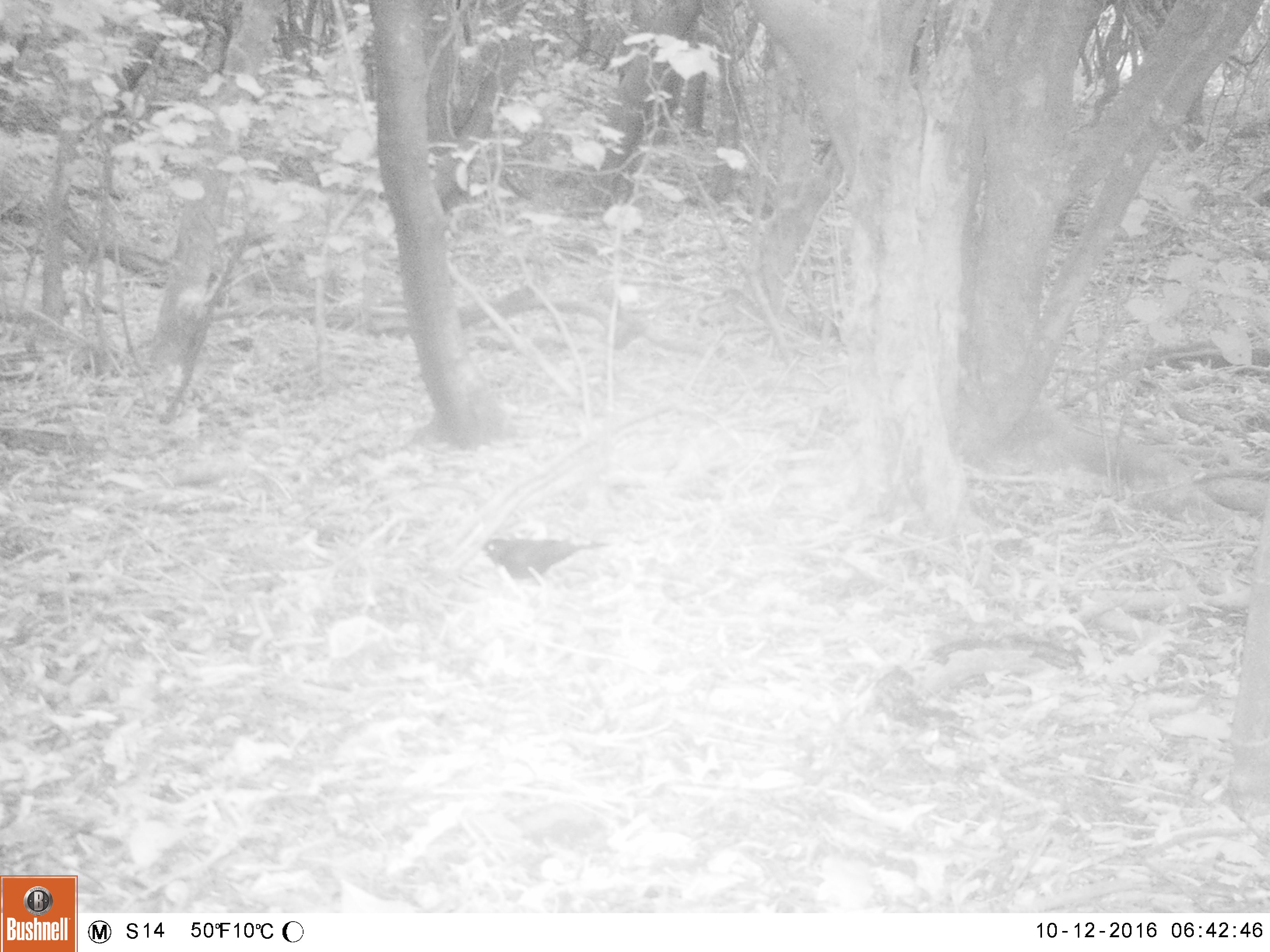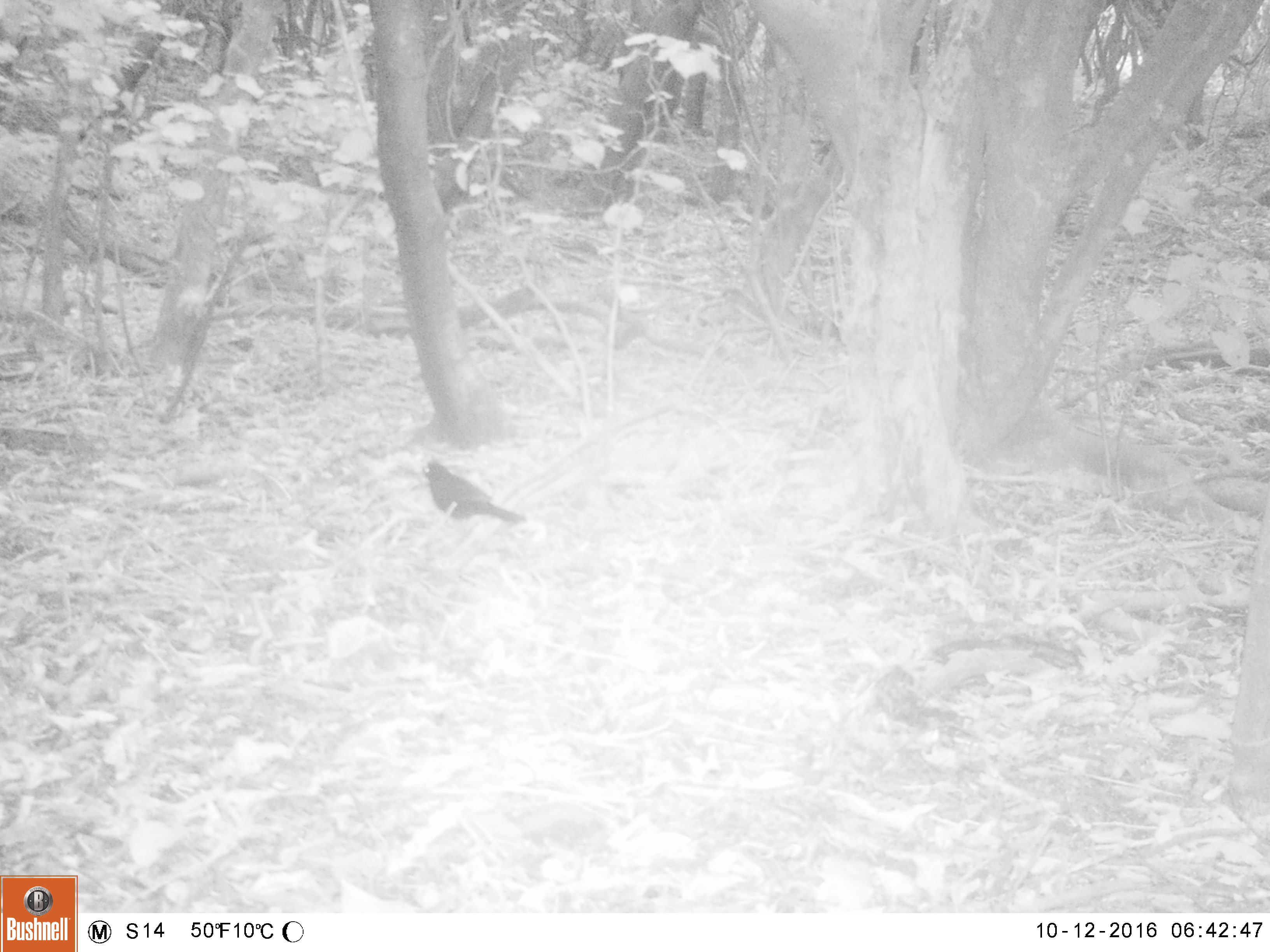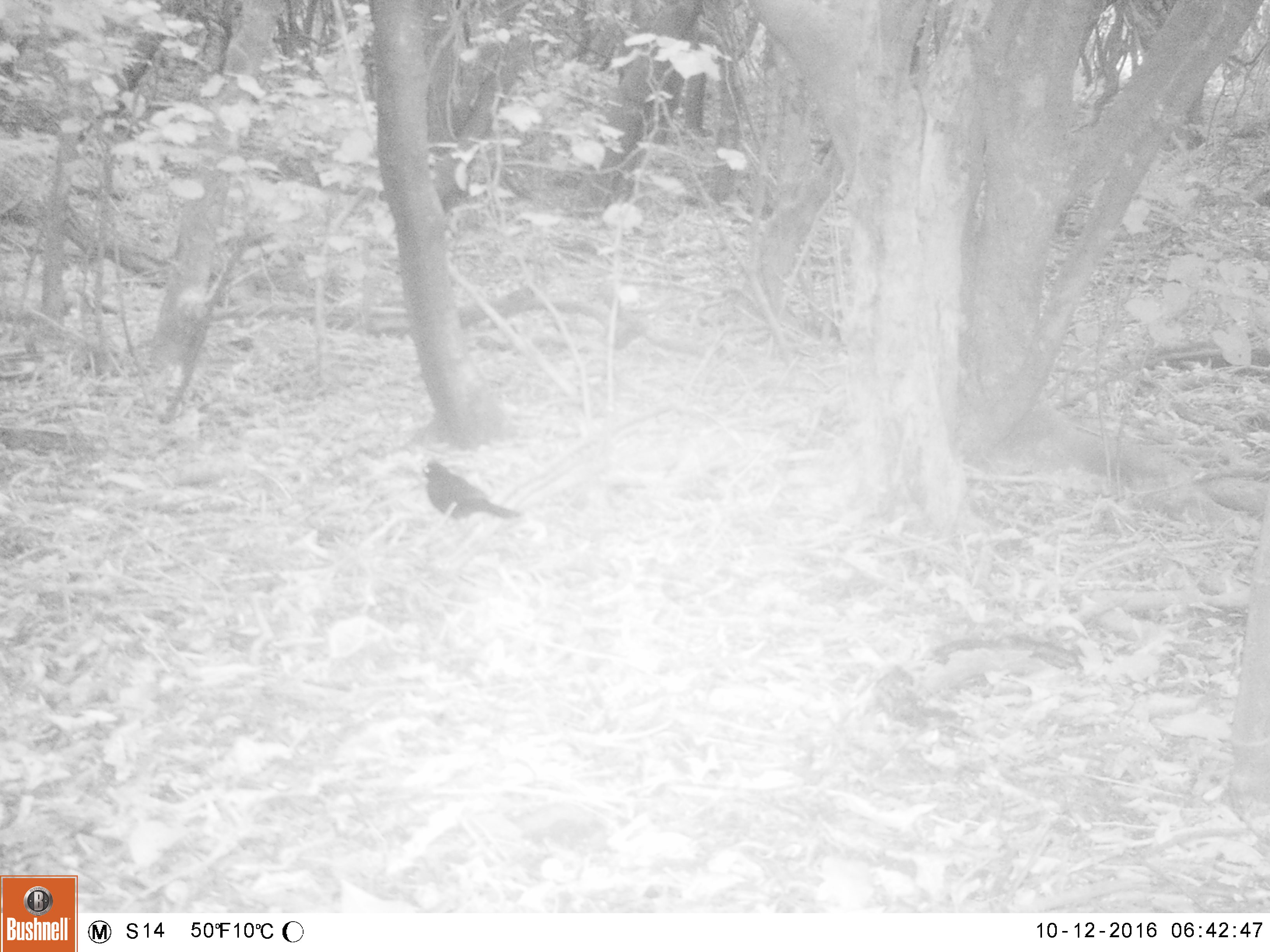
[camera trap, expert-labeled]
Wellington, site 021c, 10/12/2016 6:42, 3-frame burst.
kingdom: Animalia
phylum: Chordata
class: Aves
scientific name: Aves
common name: bird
Bird (Aves).